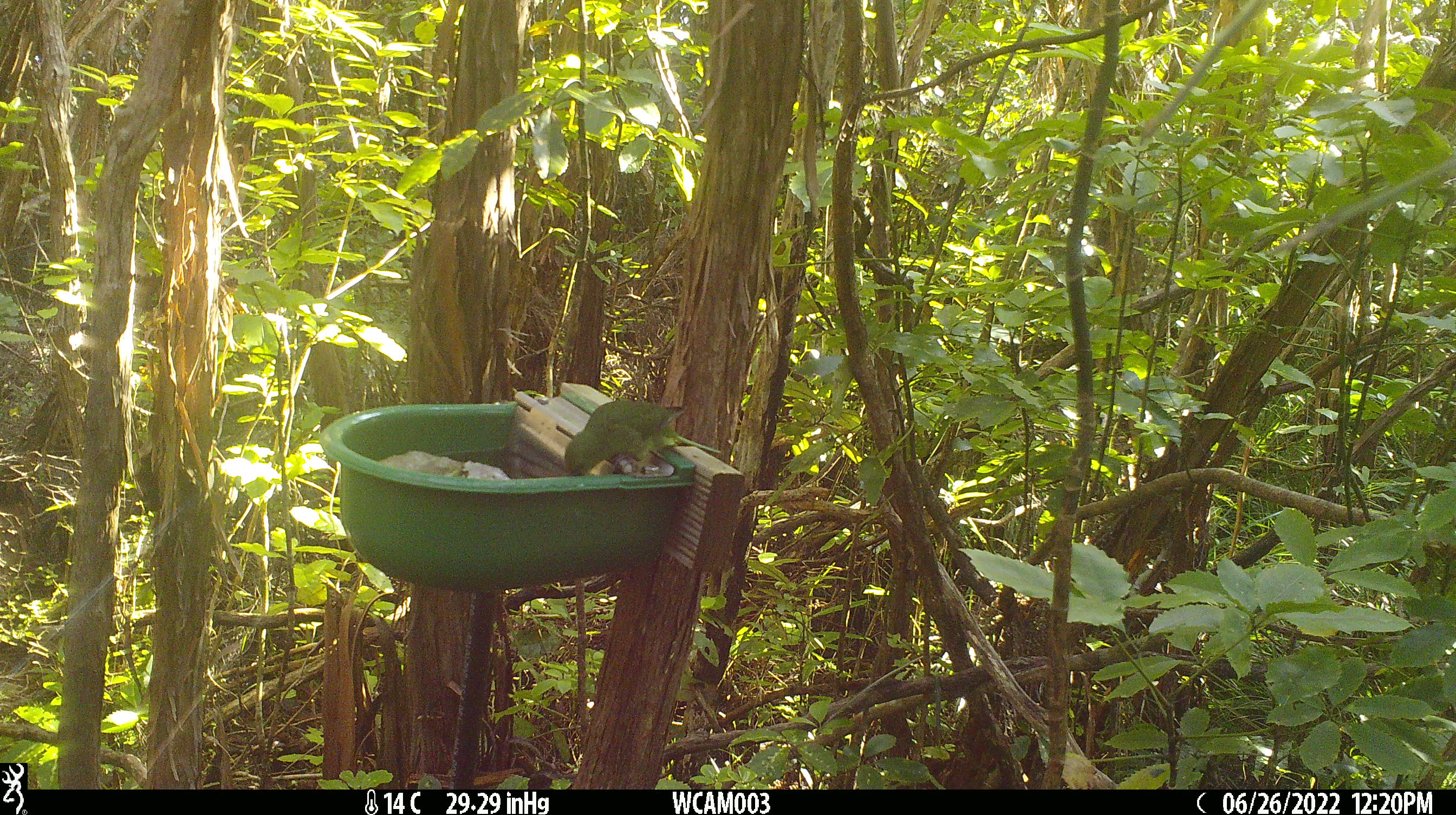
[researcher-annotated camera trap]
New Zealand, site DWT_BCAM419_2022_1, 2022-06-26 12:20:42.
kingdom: Animalia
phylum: Chordata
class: Aves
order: Psittaciformes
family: Psittaculidae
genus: Cyanoramphus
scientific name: Cyanoramphus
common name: parakeet